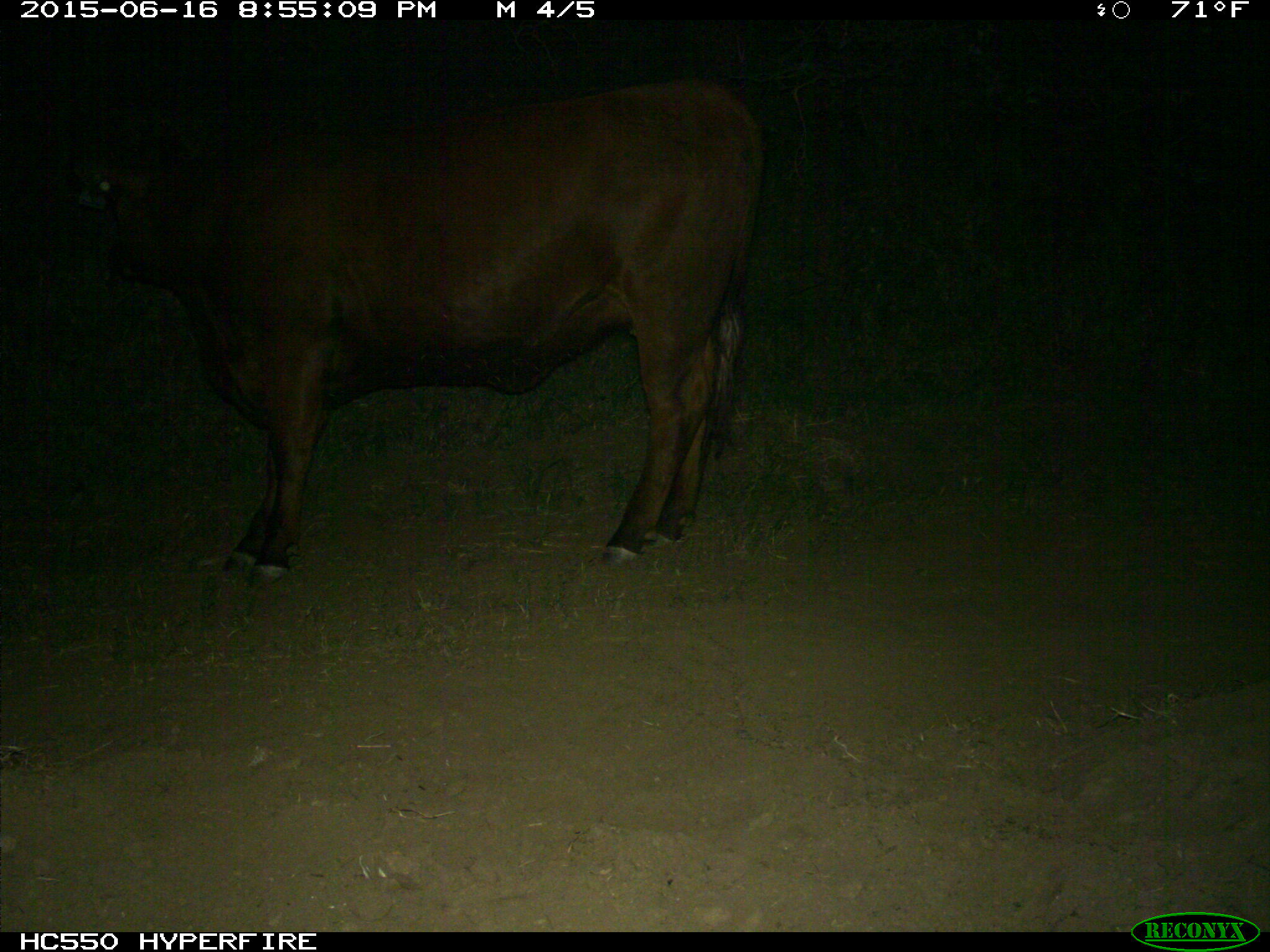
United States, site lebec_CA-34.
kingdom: Animalia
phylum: Chordata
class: Mammalia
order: Artiodactyla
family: Bovidae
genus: Bos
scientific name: Bos taurus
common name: domestic cow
Bos taurus (domestic cow).